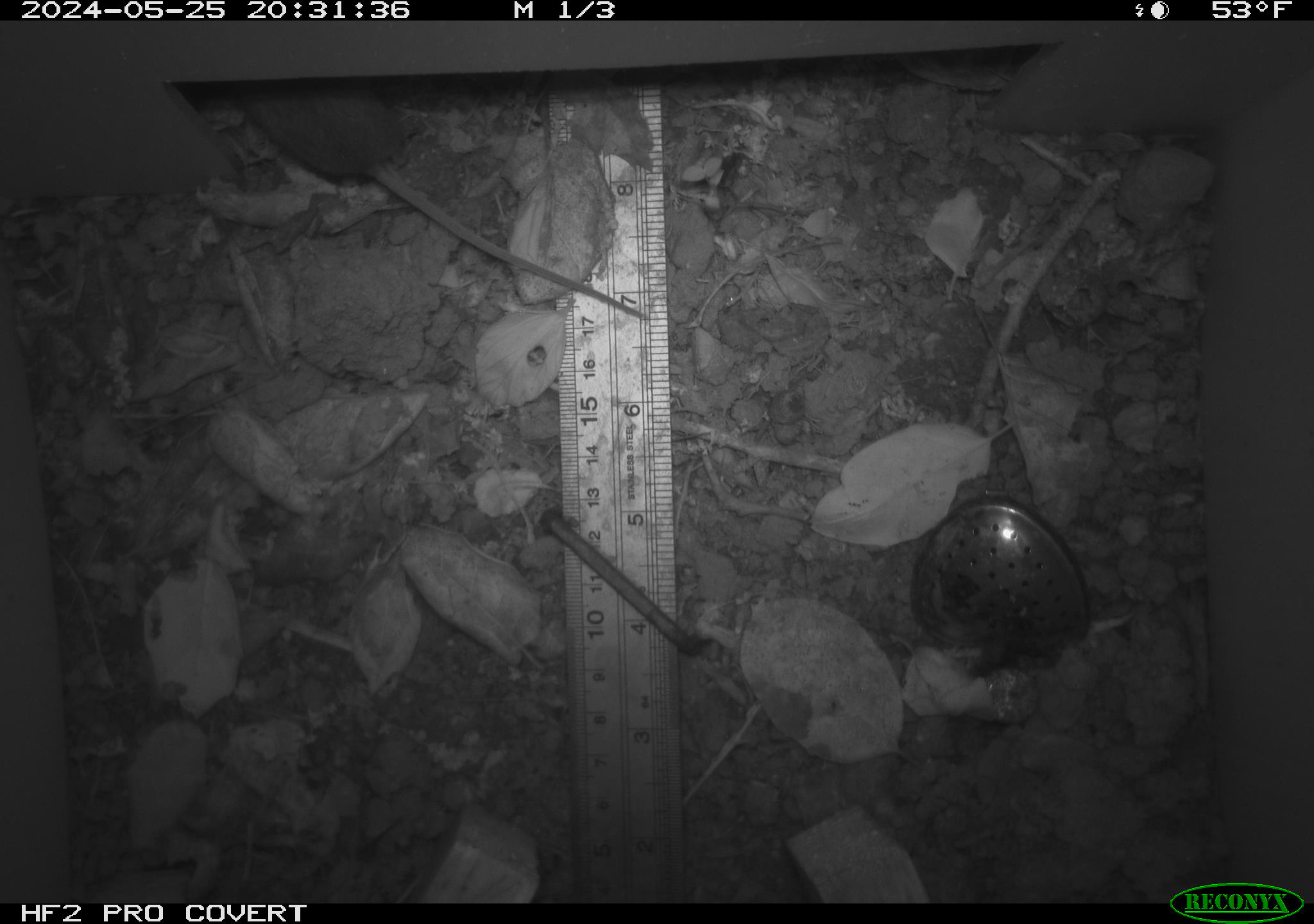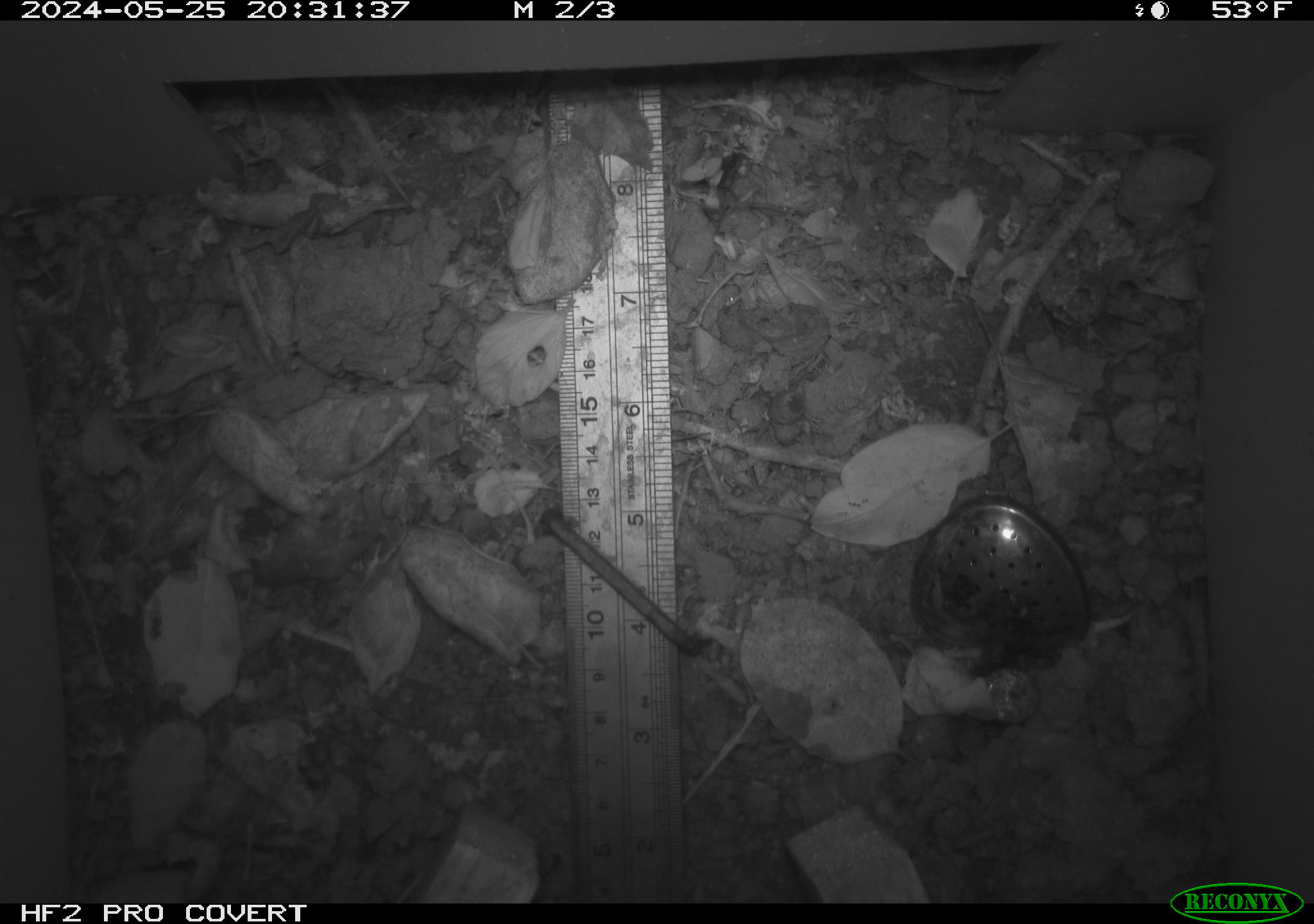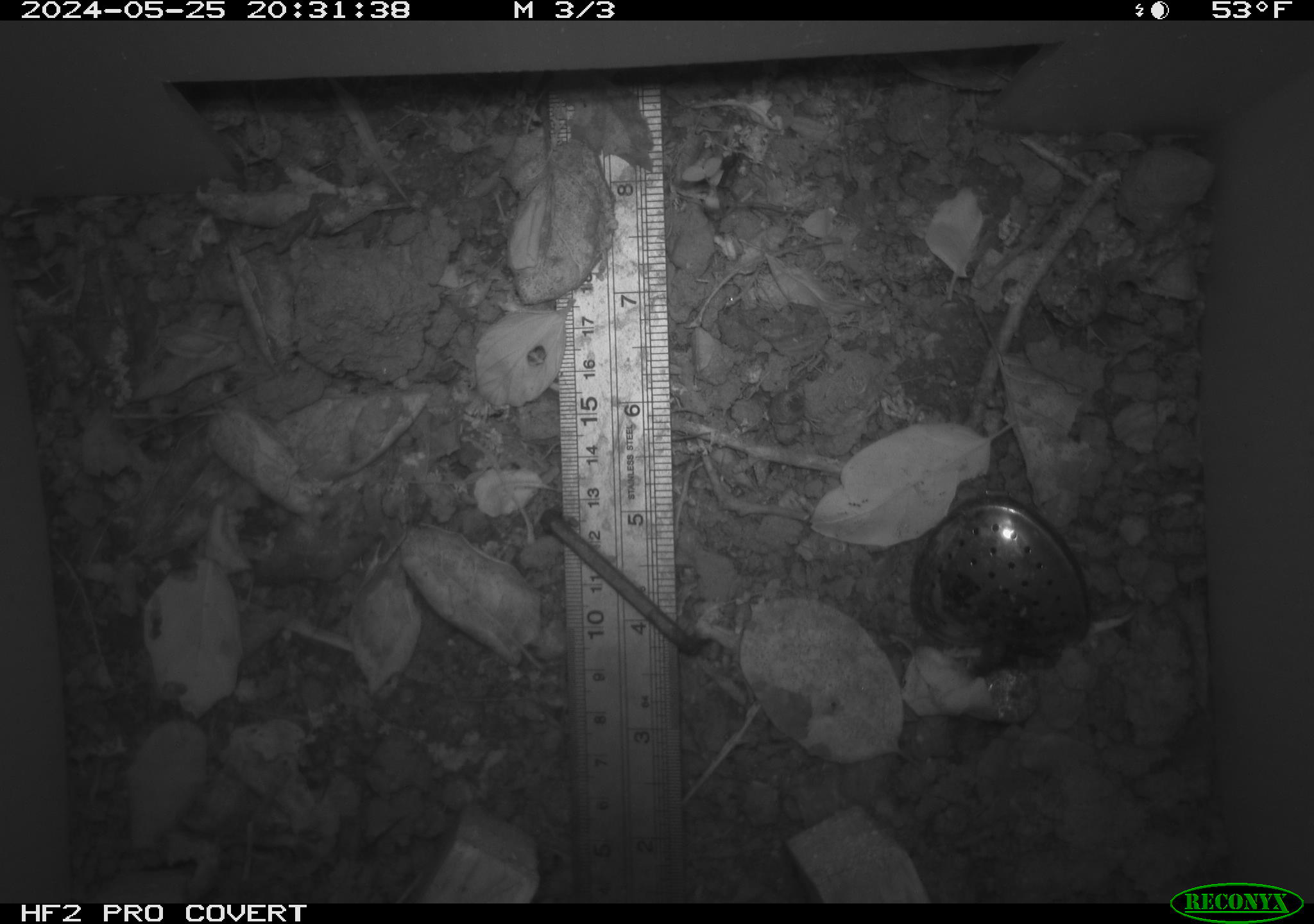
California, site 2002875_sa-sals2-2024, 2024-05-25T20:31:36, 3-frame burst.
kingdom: Animalia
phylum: Chordata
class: Mammalia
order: Rodentia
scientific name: Rodentia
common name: rodent